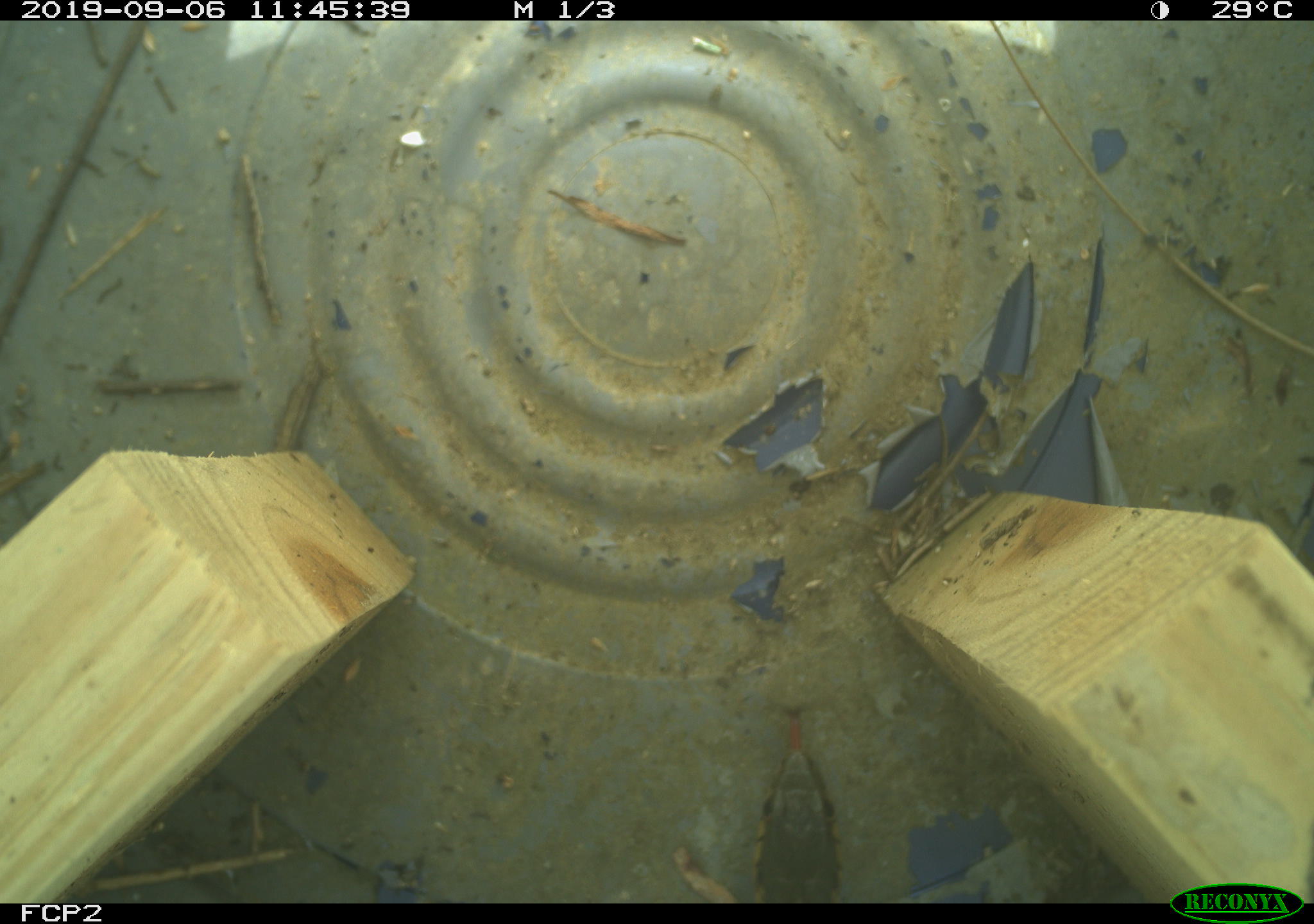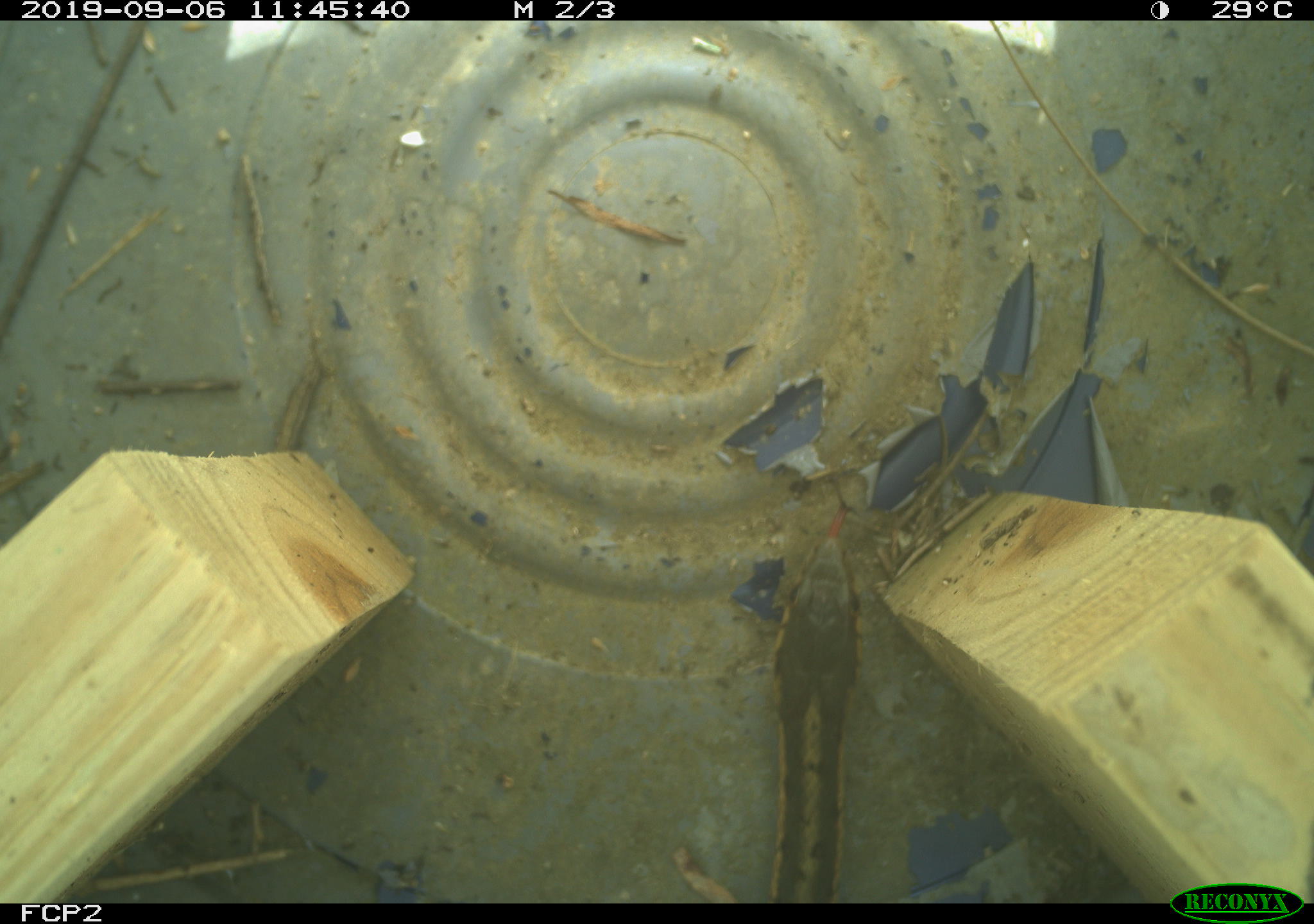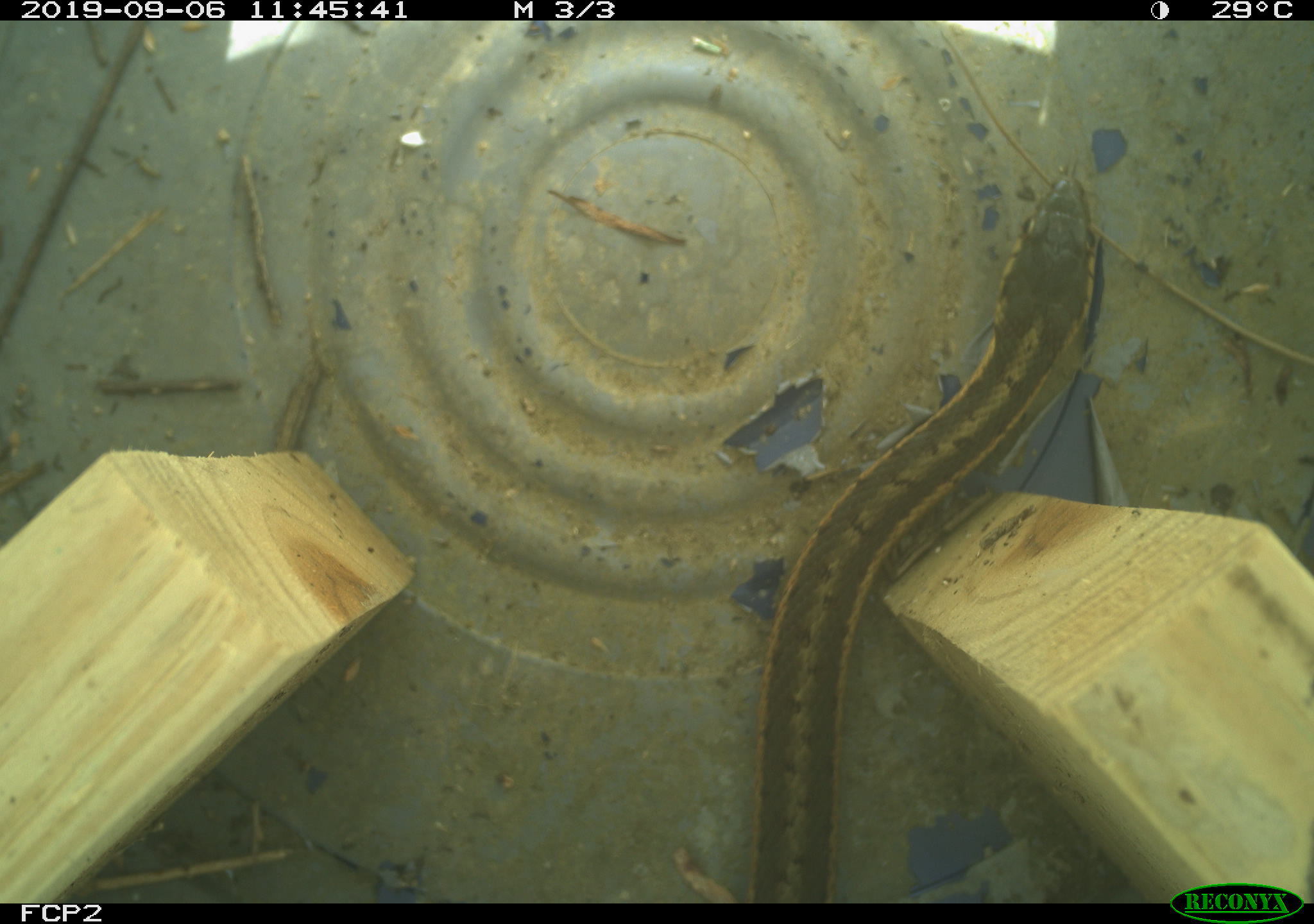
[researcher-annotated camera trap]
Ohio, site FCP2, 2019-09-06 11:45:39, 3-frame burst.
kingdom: Animalia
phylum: Chordata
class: Reptilia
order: Squamata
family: Colubridae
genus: Thamnophis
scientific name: Thamnophis sirtalis sirtalis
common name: eastern gartersnake